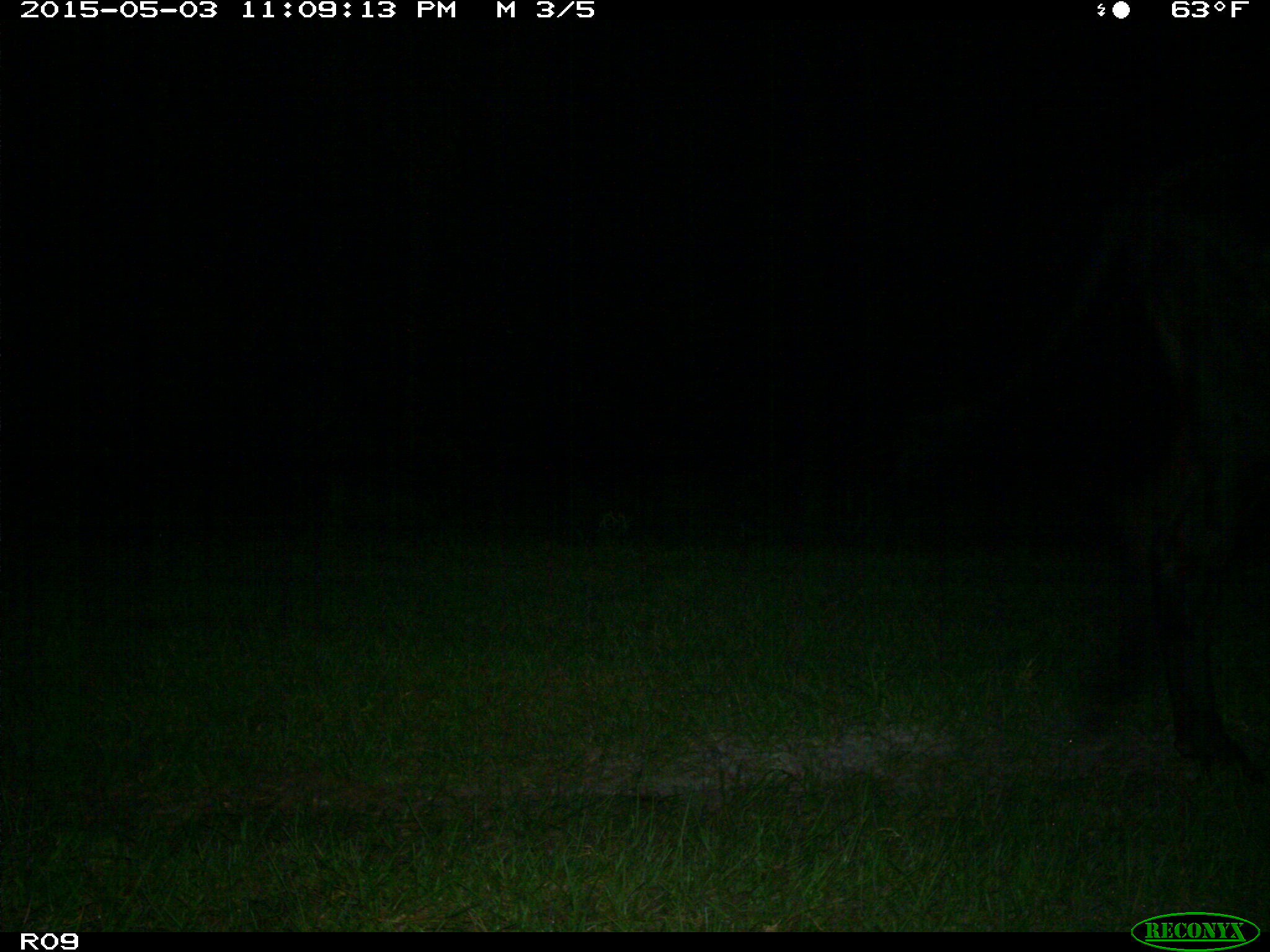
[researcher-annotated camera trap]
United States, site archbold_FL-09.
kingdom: Animalia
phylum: Chordata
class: Mammalia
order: Artiodactyla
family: Bovidae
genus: Bos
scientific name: Bos taurus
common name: domestic cow